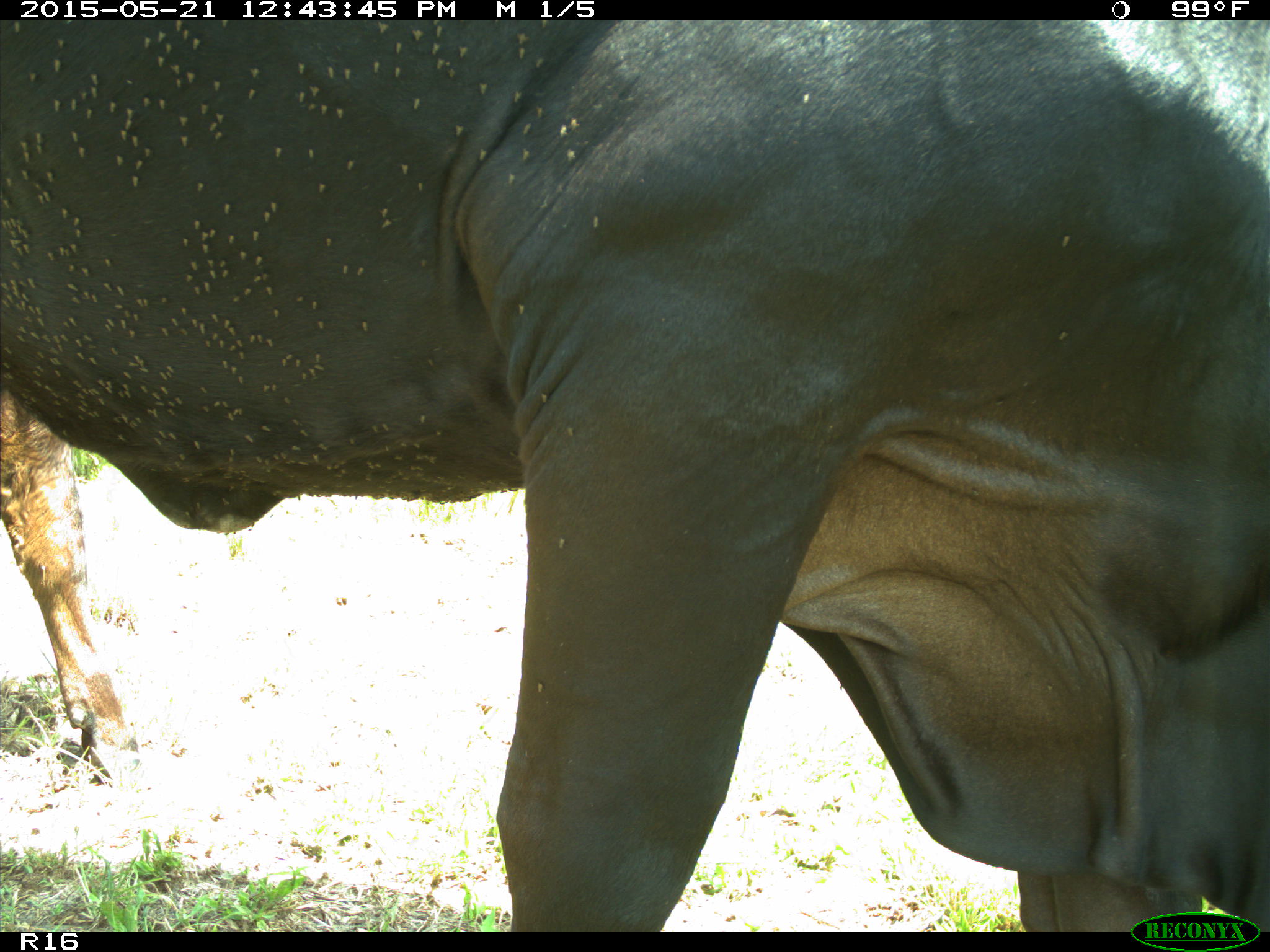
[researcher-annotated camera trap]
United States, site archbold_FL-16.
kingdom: Animalia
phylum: Chordata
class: Mammalia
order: Artiodactyla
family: Bovidae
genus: Bos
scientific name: Bos taurus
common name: domestic cow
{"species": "Bos taurus (domestic cow)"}